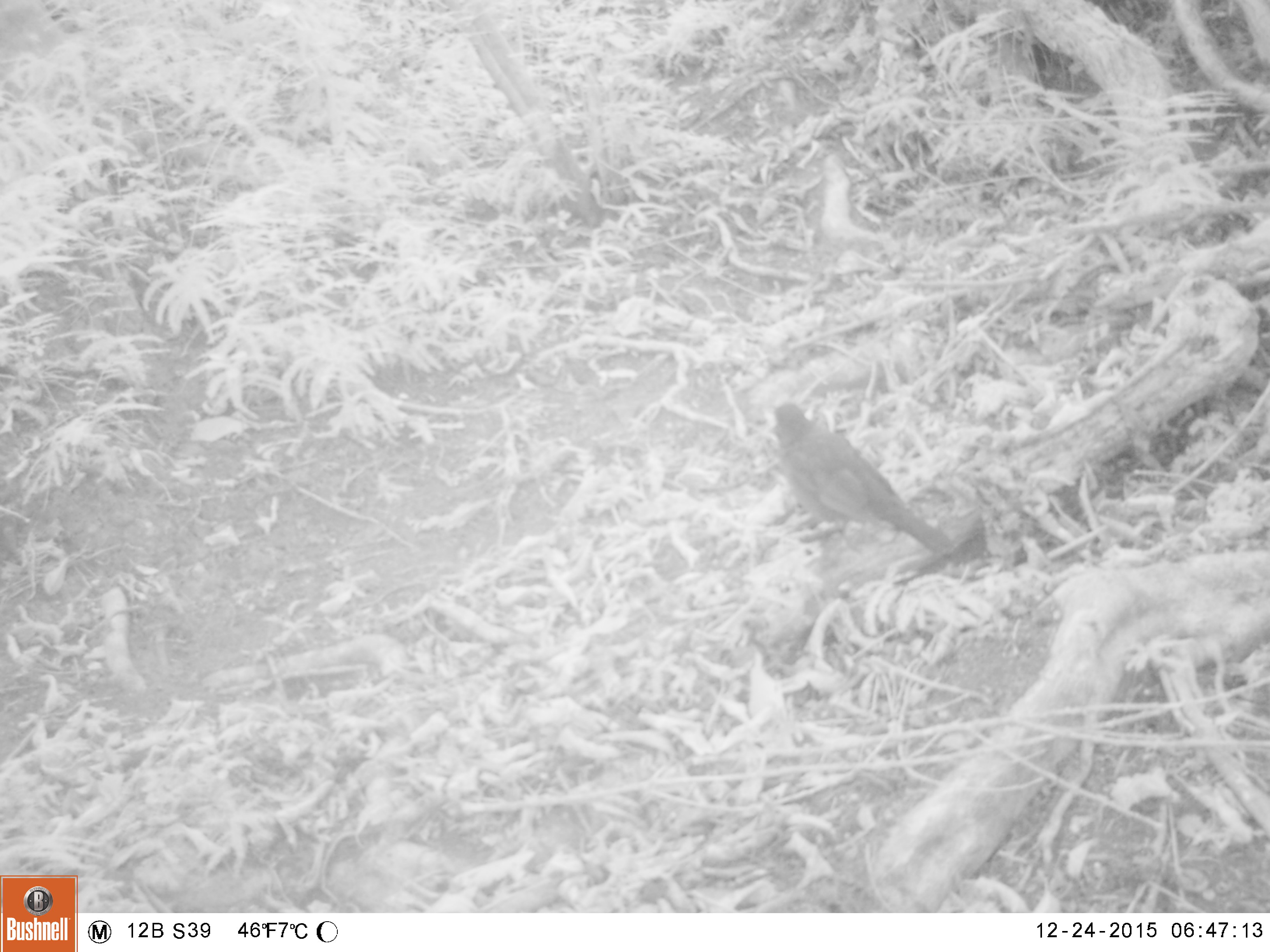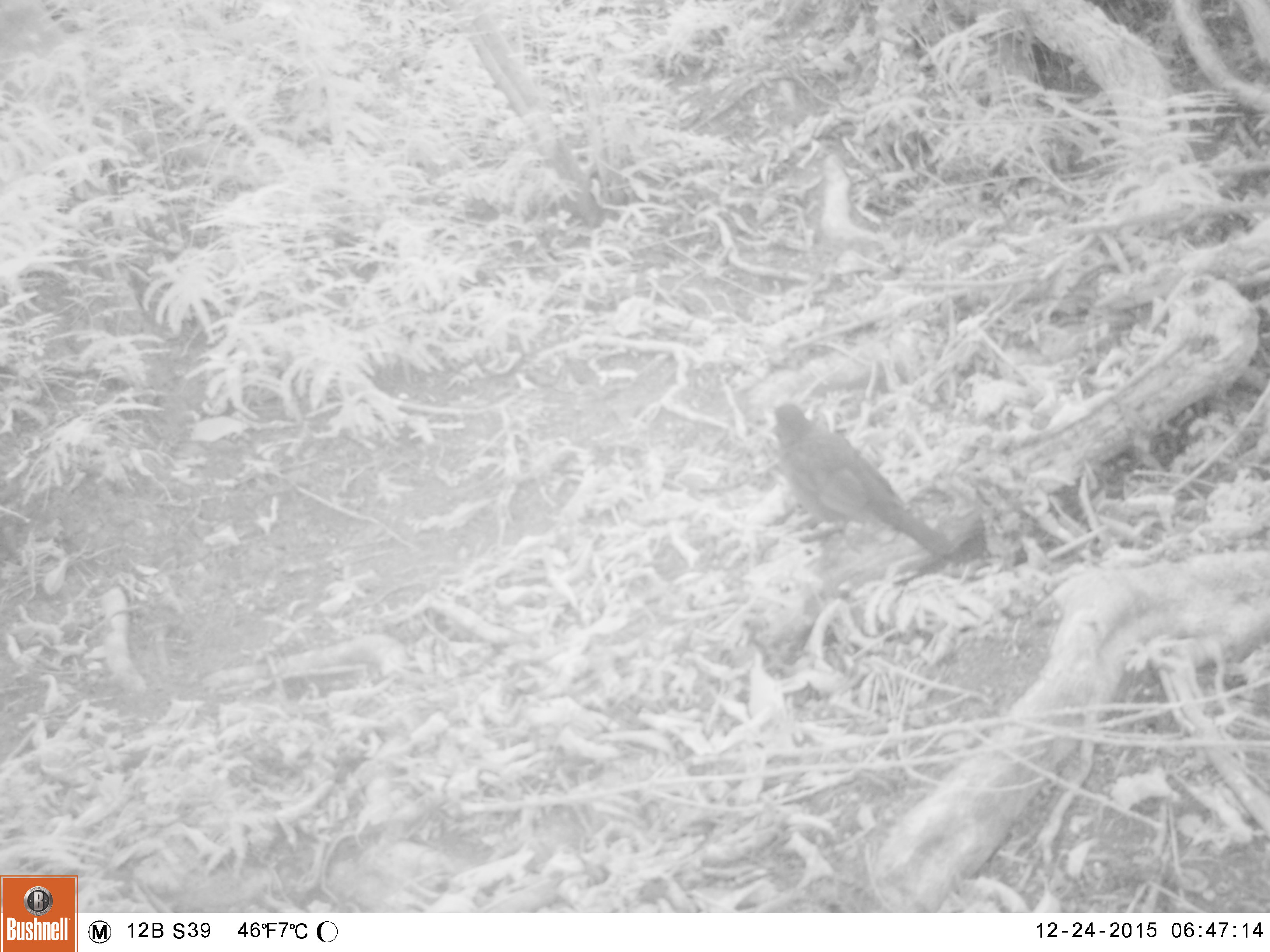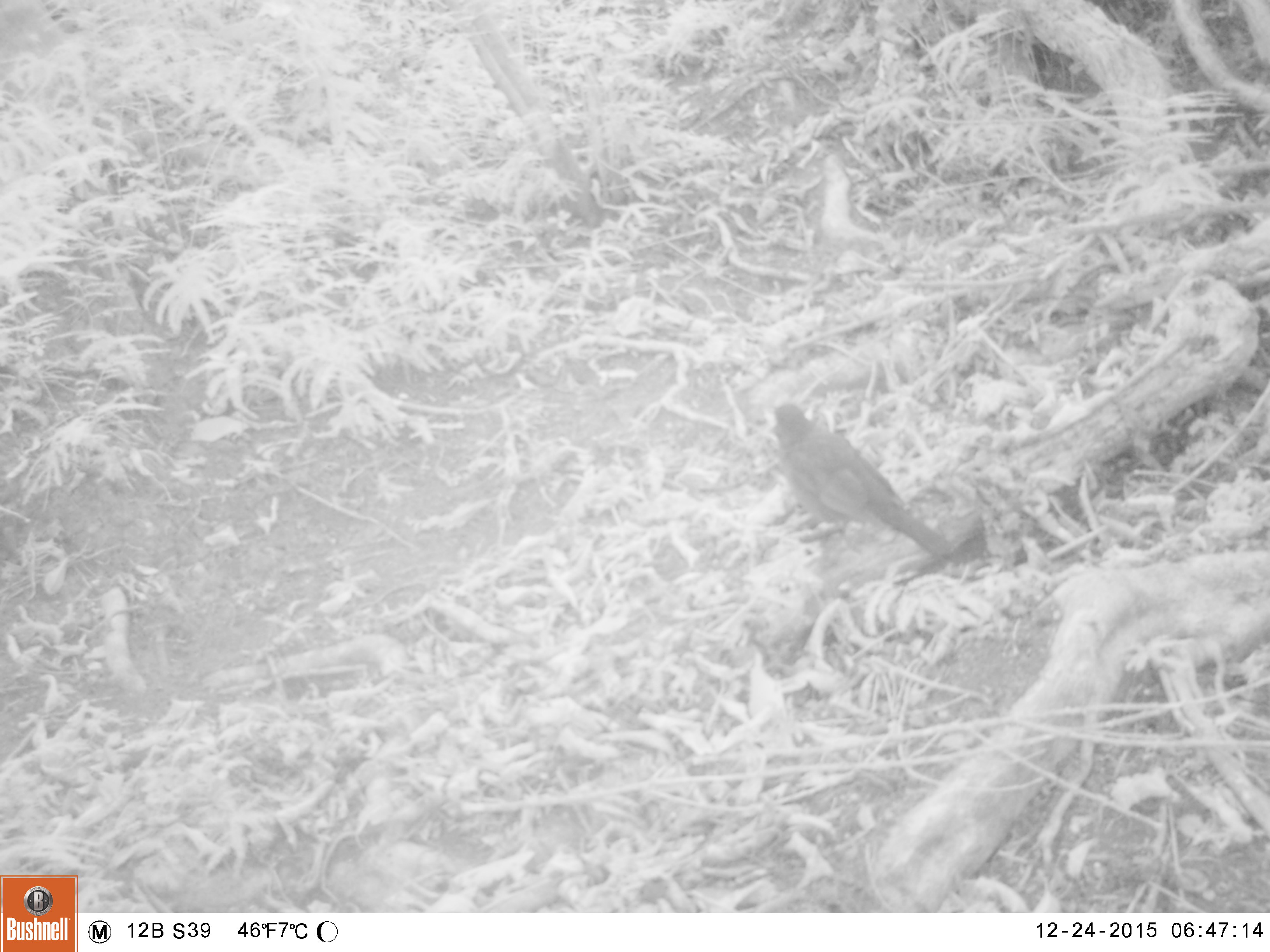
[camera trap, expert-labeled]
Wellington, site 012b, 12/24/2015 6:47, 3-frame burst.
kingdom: Animalia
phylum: Chordata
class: Aves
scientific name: Aves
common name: bird